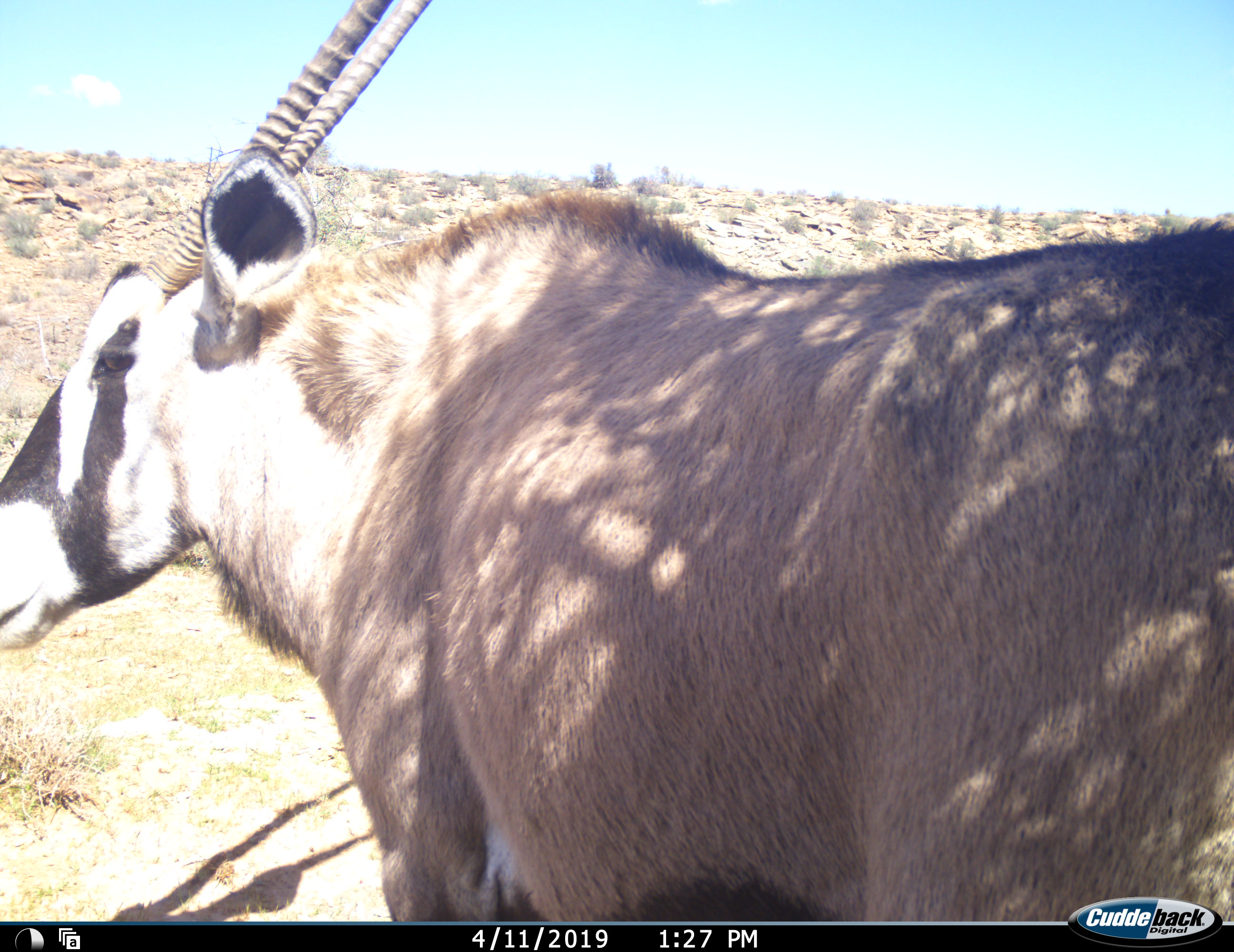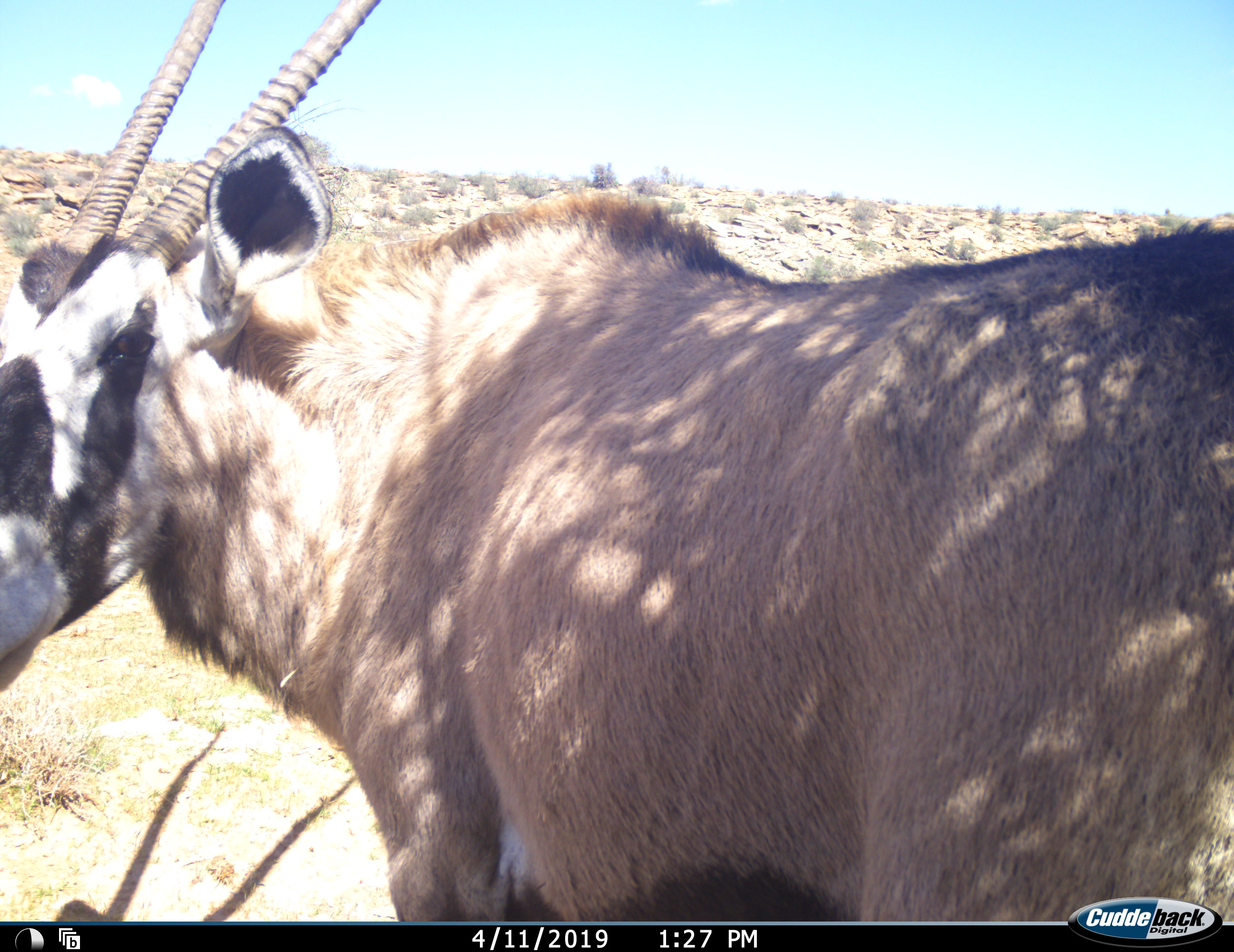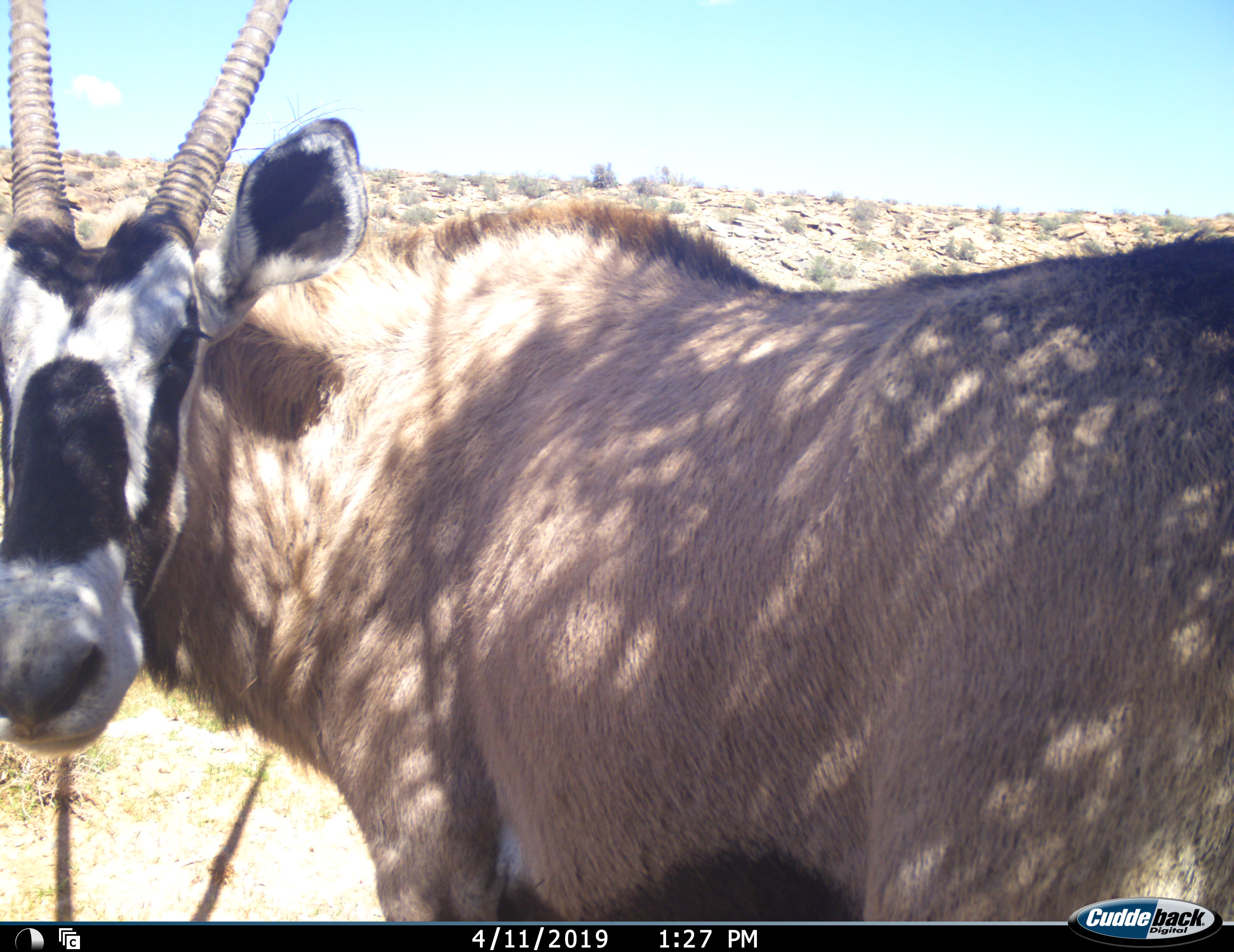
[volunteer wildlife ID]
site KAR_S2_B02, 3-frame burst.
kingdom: Animalia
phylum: Chordata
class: Mammalia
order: Artiodactyla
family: Bovidae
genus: Oryx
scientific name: Oryx gazella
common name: gemsbok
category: oryx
Oryx (gemsbok) (Oryx gazella), count 1. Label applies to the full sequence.